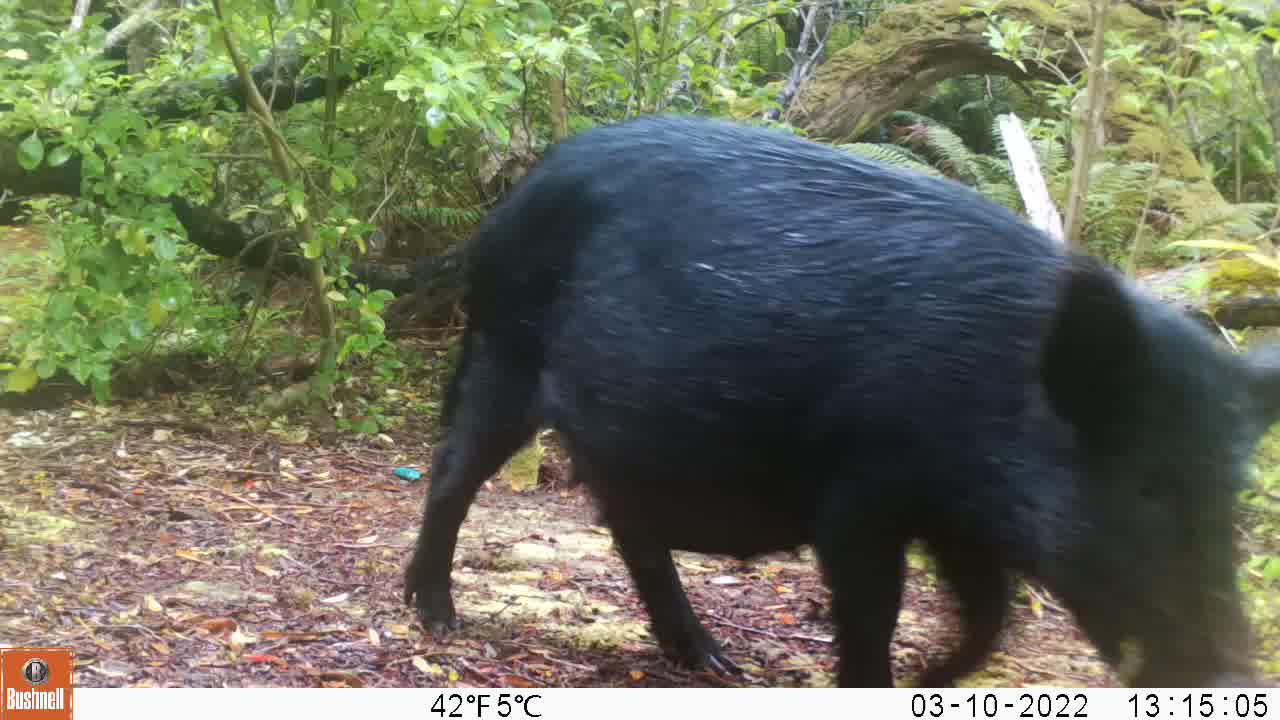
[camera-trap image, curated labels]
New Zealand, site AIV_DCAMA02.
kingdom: Animalia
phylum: Chordata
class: Mammalia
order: Artiodactyla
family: Suidae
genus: Sus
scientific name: Sus scrofa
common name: pig